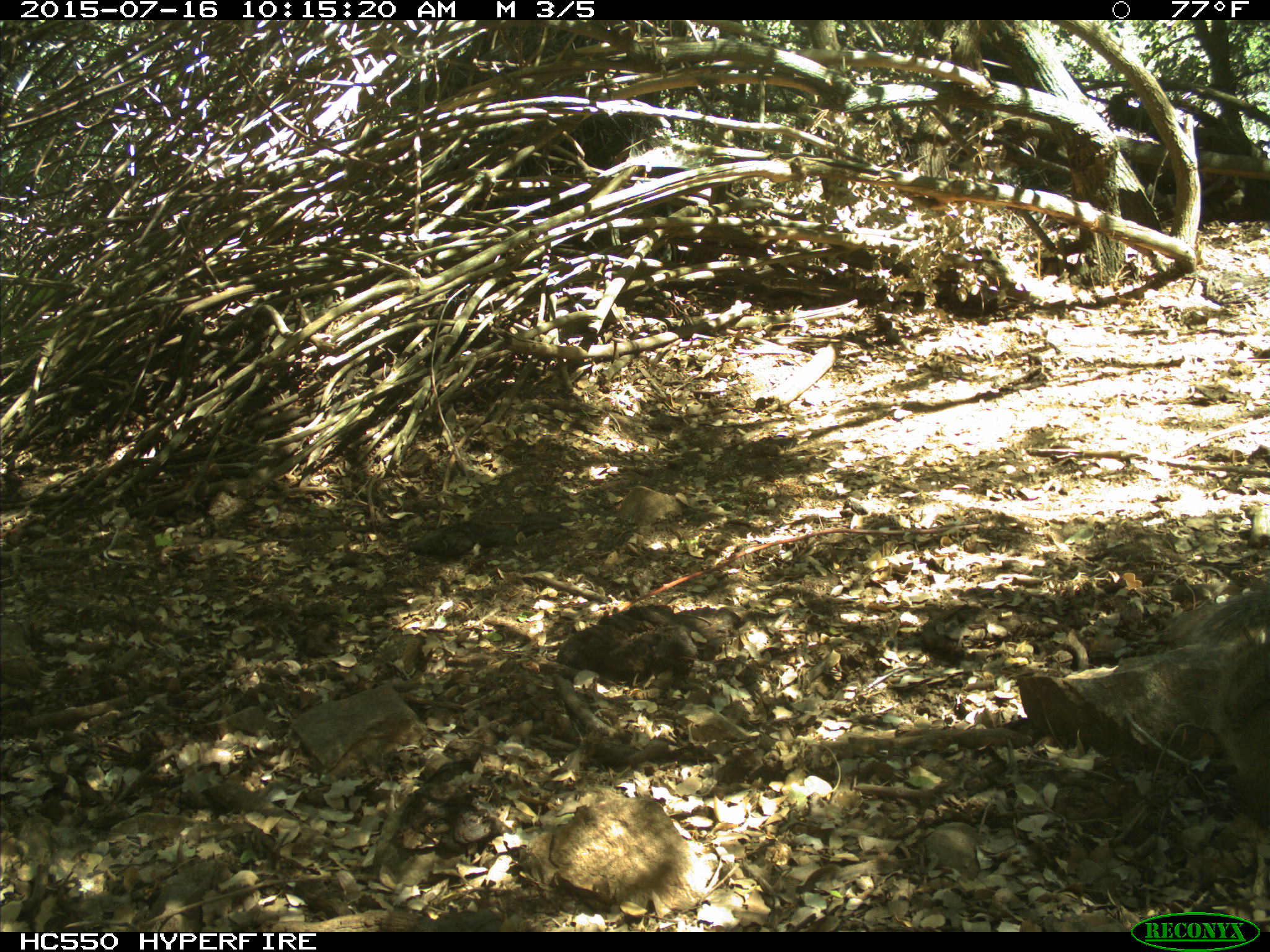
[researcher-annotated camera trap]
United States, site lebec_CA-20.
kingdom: Animalia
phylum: Chordata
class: Mammalia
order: Rodentia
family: Sciuridae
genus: Sciurus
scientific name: Sciurus carolinensis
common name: eastern gray squirrel